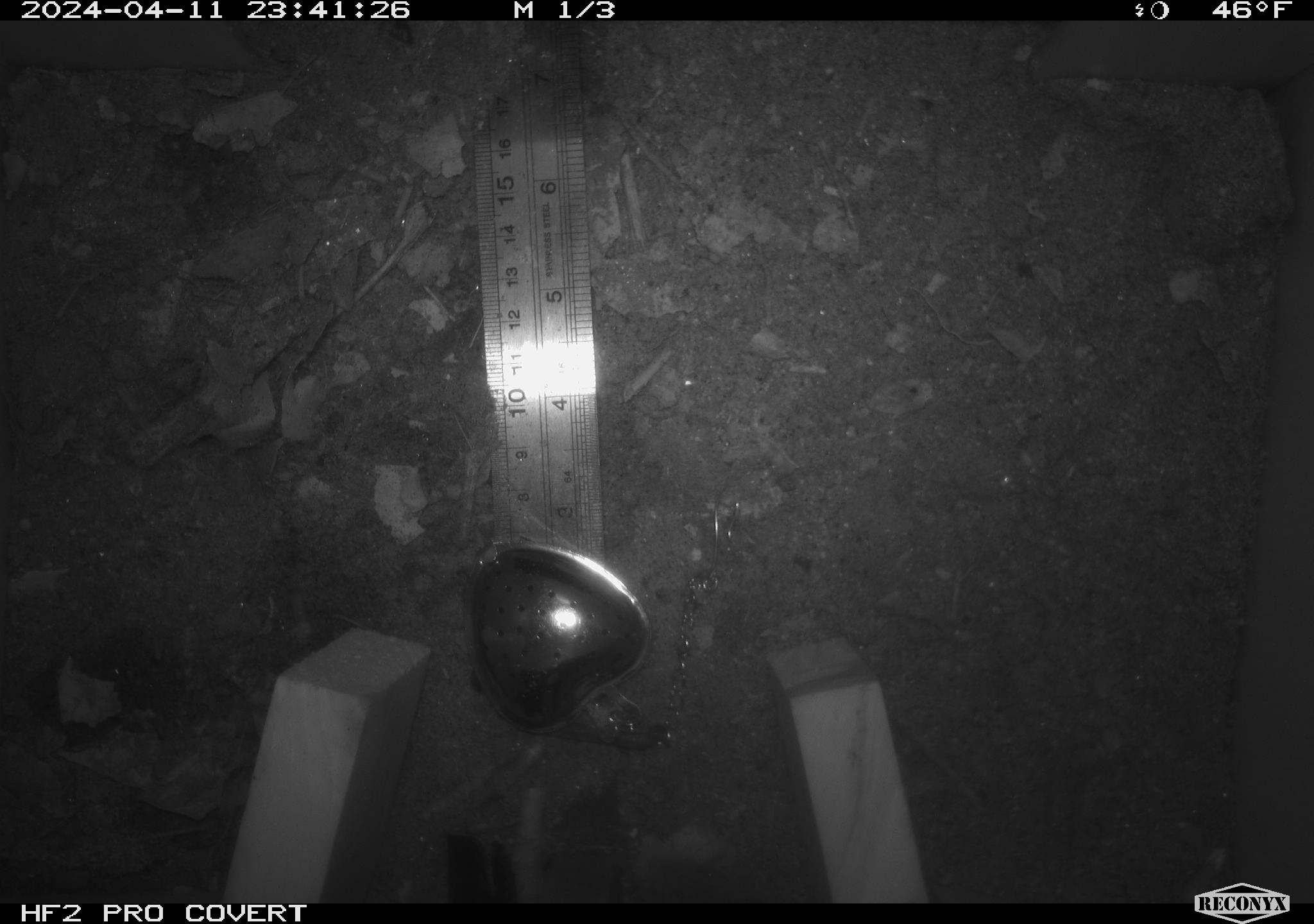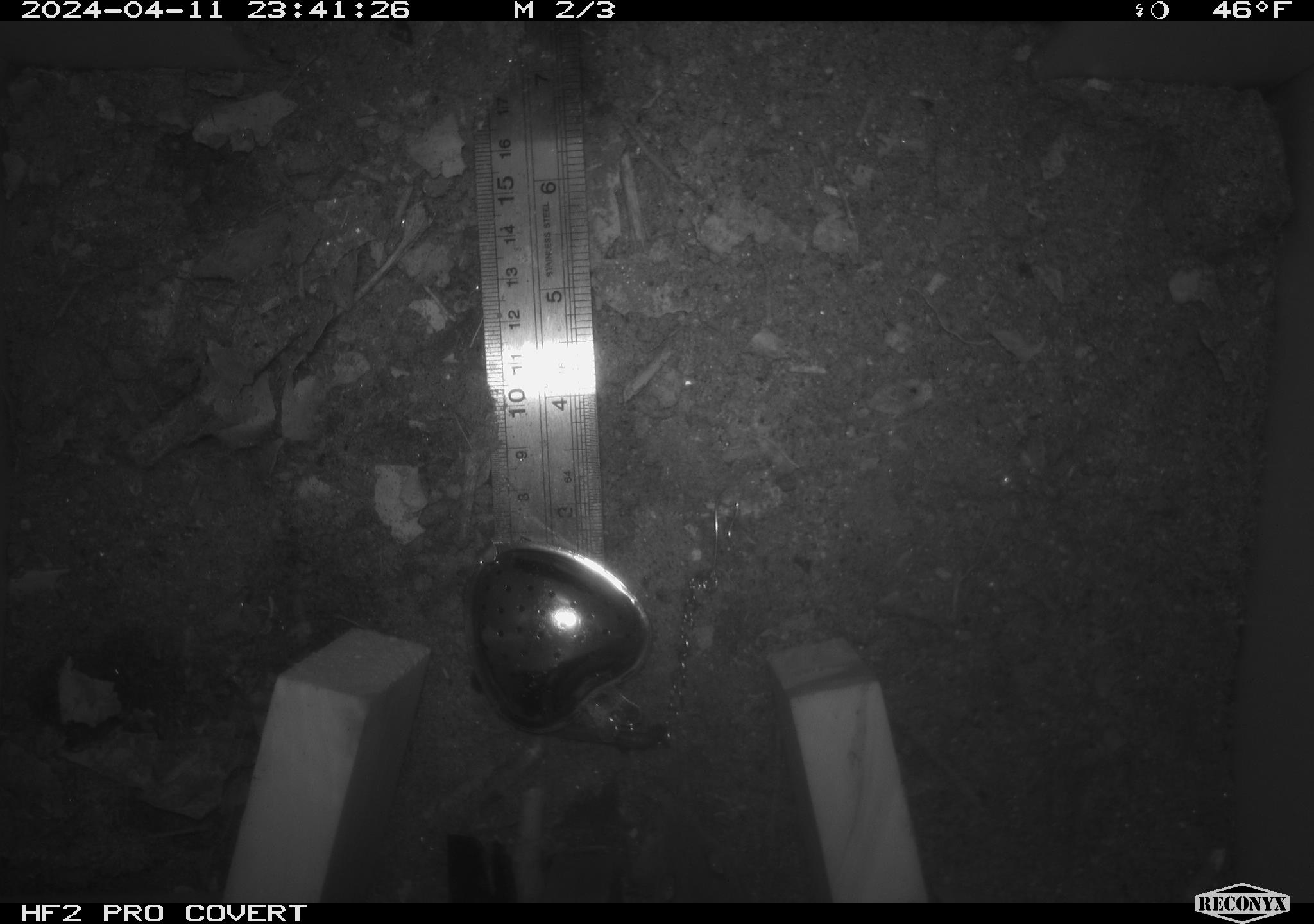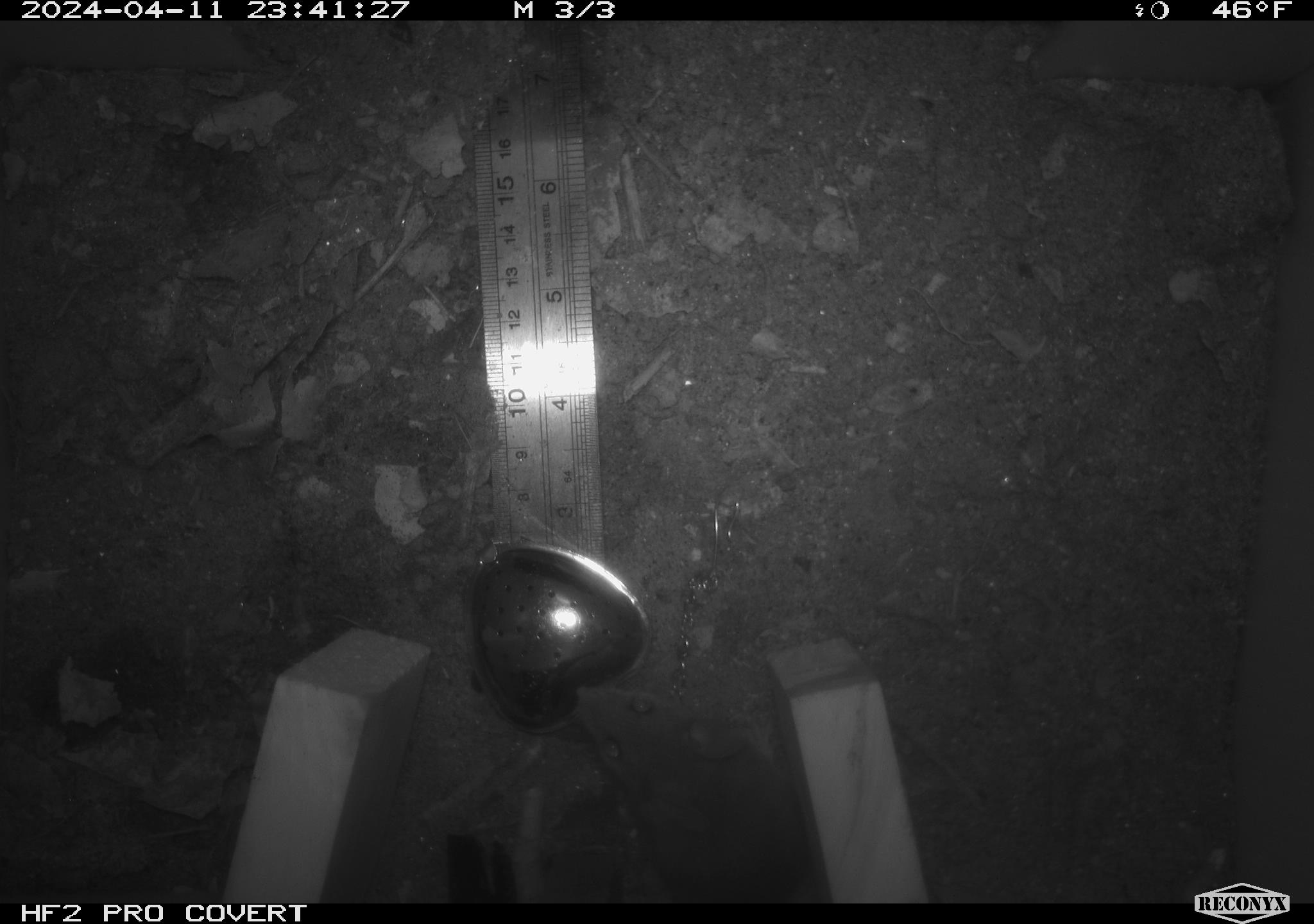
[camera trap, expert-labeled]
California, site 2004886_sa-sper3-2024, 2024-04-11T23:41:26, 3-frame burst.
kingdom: Animalia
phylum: Chordata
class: Mammalia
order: Rodentia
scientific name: Rodentia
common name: mouse species